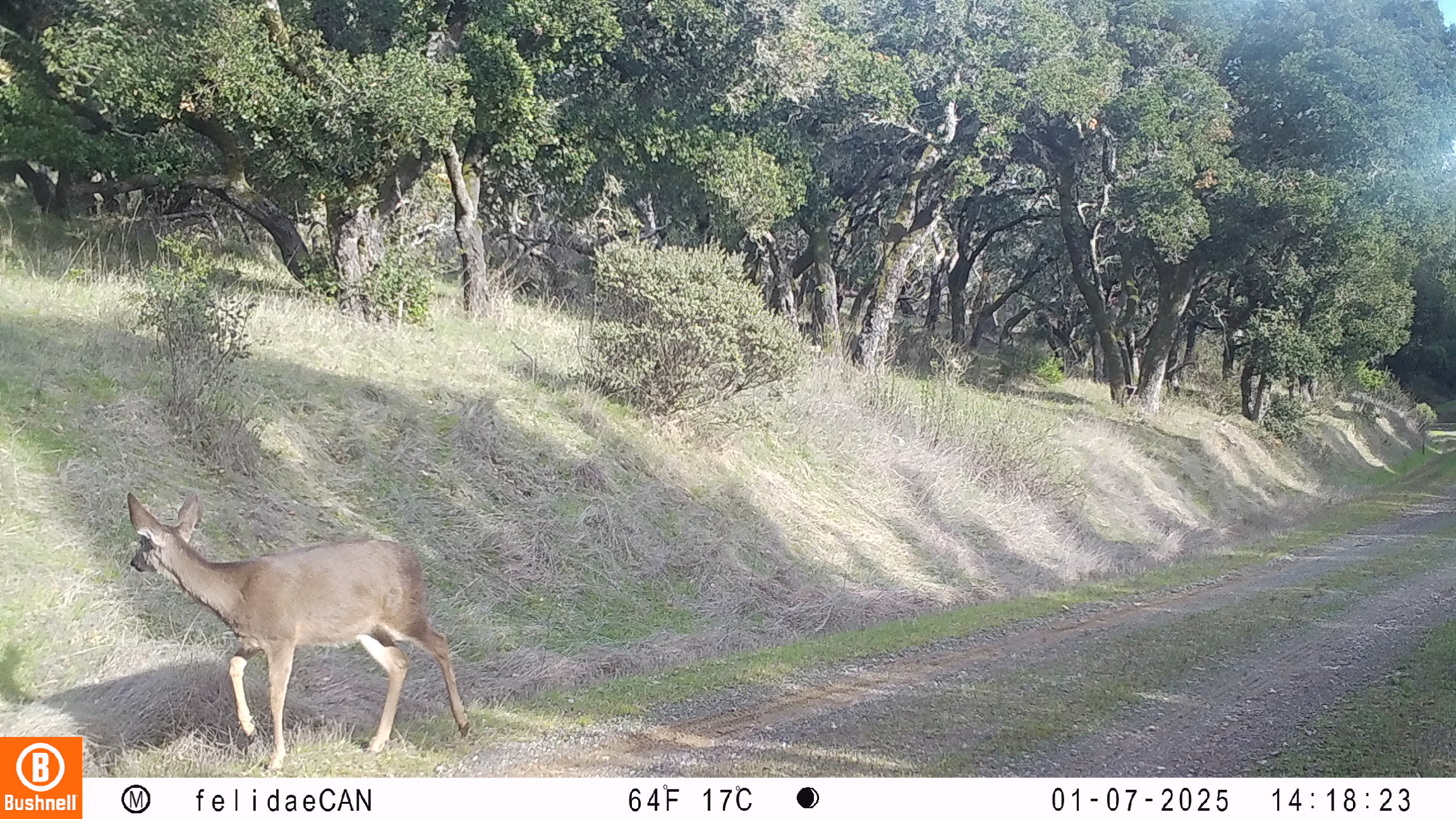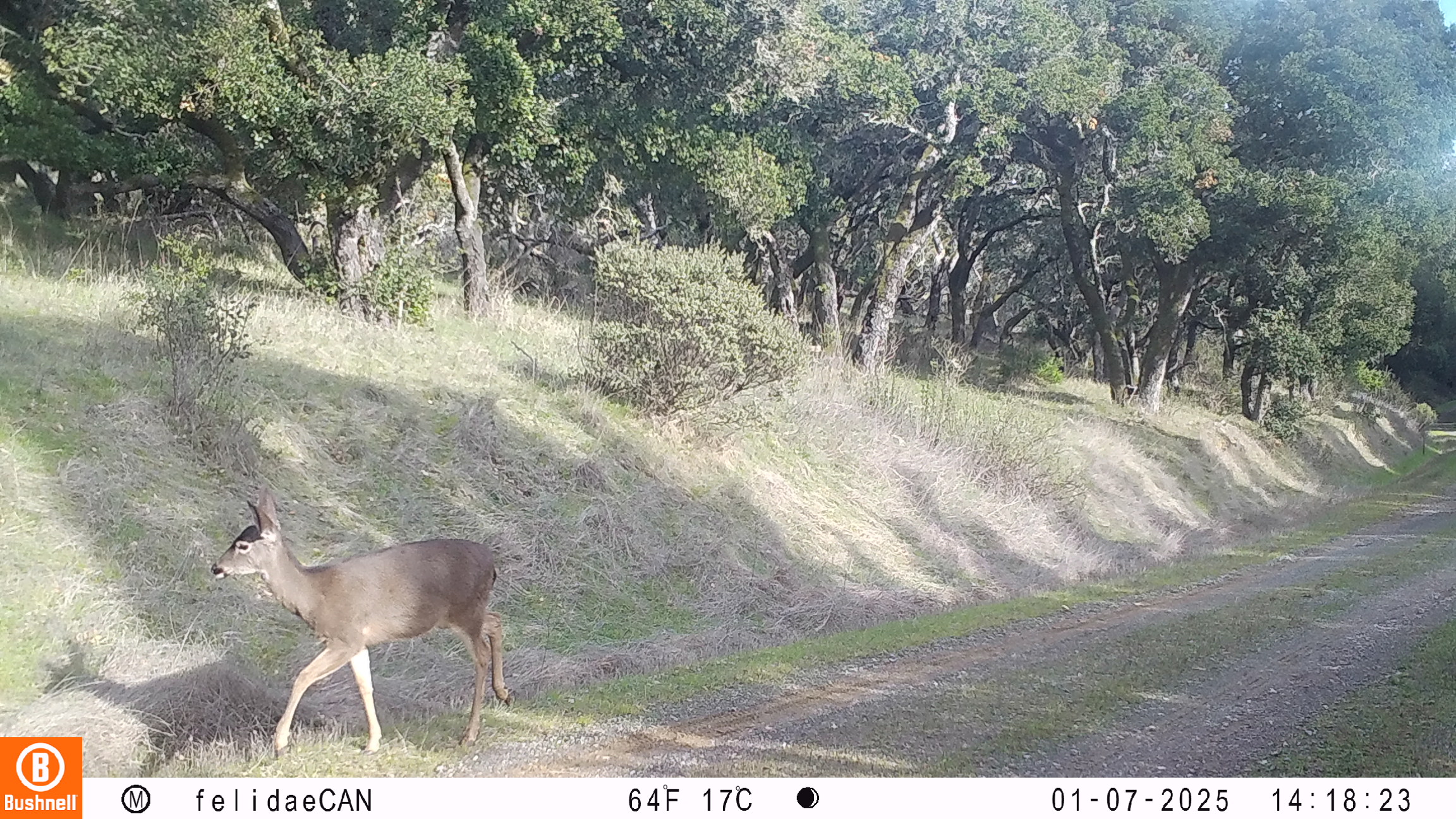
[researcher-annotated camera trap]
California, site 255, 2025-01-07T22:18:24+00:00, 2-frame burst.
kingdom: Animalia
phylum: Chordata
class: Mammalia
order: Artiodactyla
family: Cervidae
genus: Odocoileus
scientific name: Odocoileus hemionus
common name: mule deer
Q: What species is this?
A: Mule deer (Odocoileus hemionus).